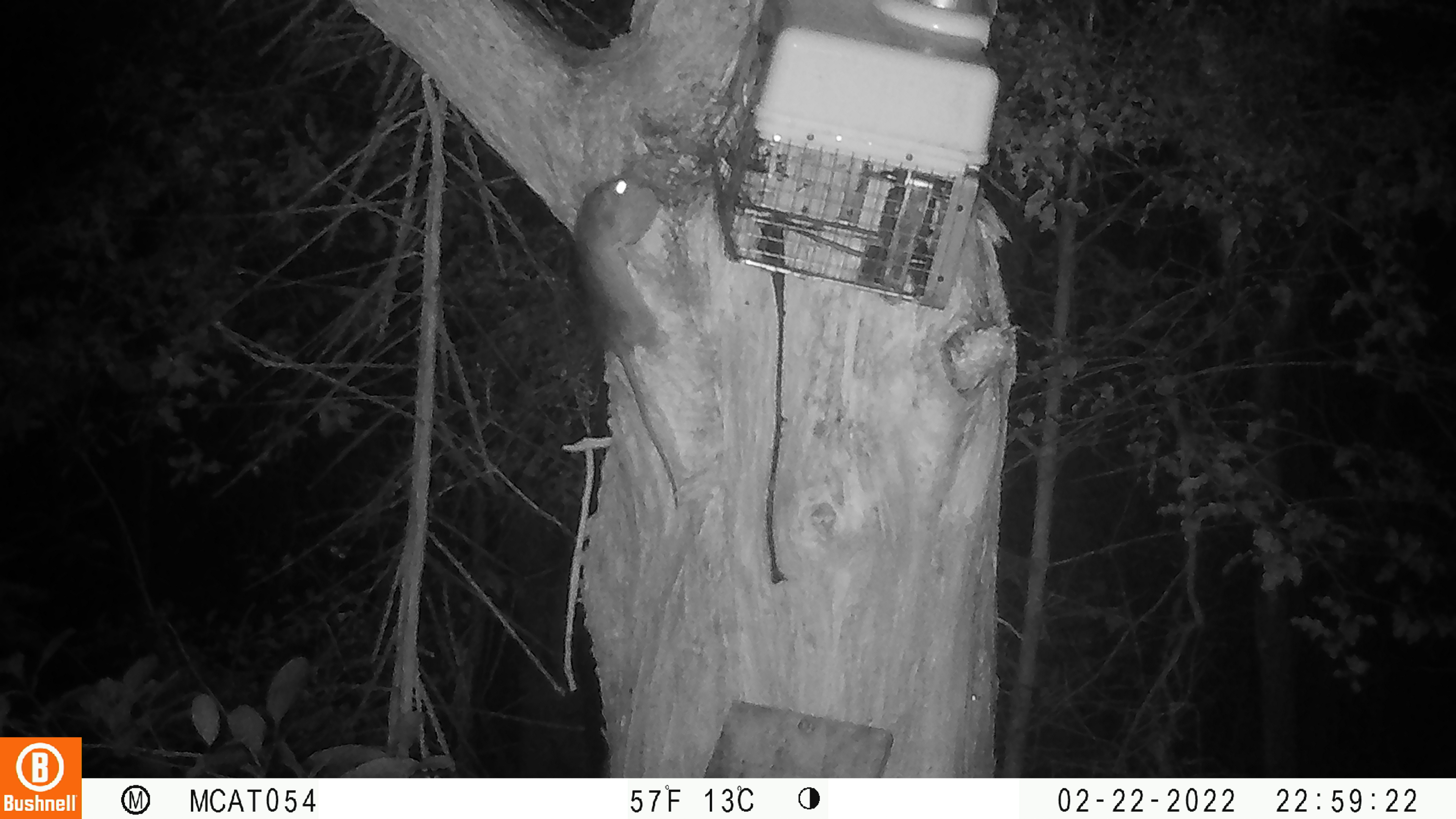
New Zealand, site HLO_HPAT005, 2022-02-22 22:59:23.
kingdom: Animalia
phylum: Chordata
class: Mammalia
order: Rodentia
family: Muridae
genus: Rattus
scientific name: Rattus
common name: rat